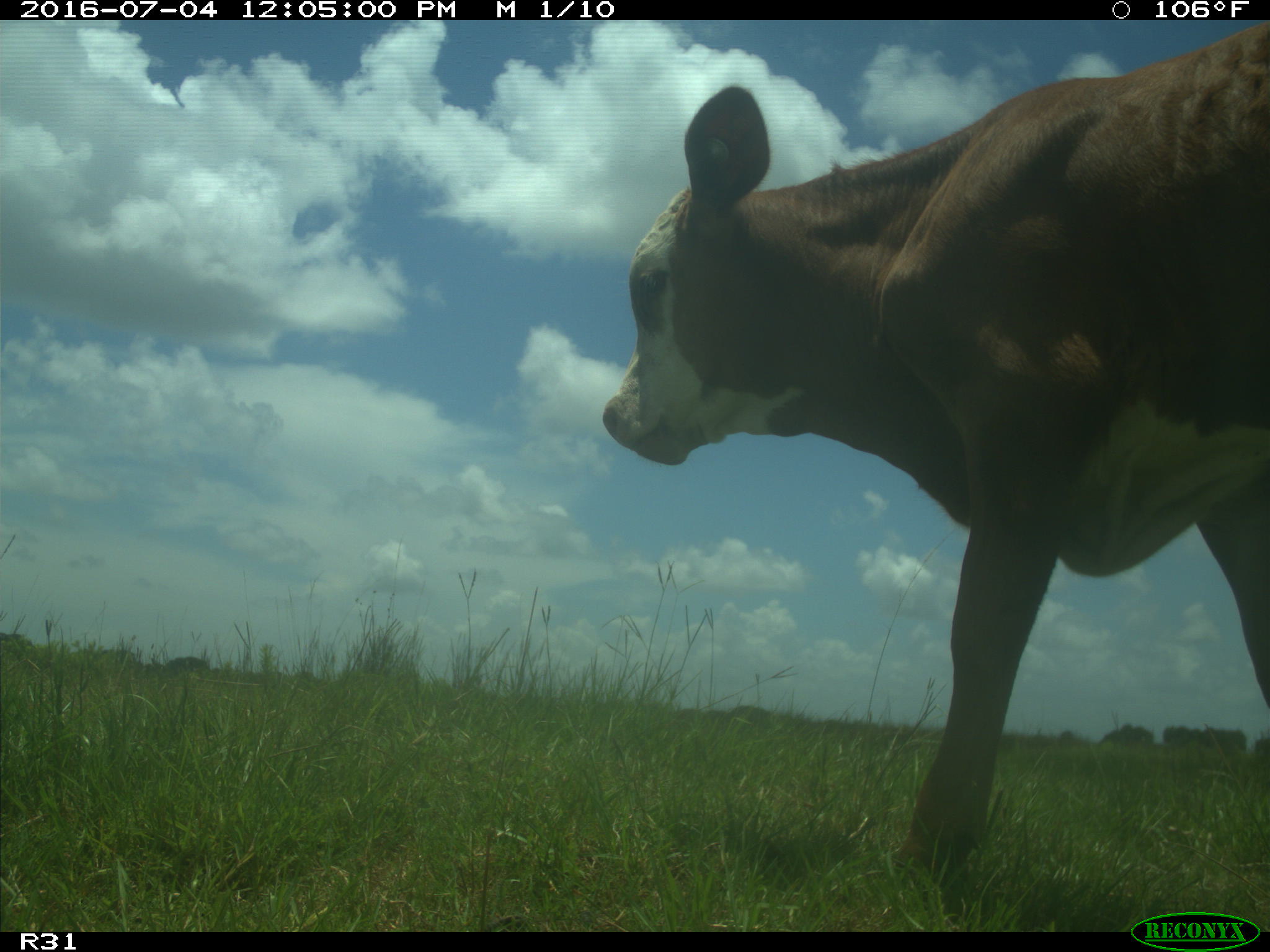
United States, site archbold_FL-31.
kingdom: Animalia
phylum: Chordata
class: Mammalia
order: Artiodactyla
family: Bovidae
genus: Bos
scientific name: Bos taurus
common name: domestic cow